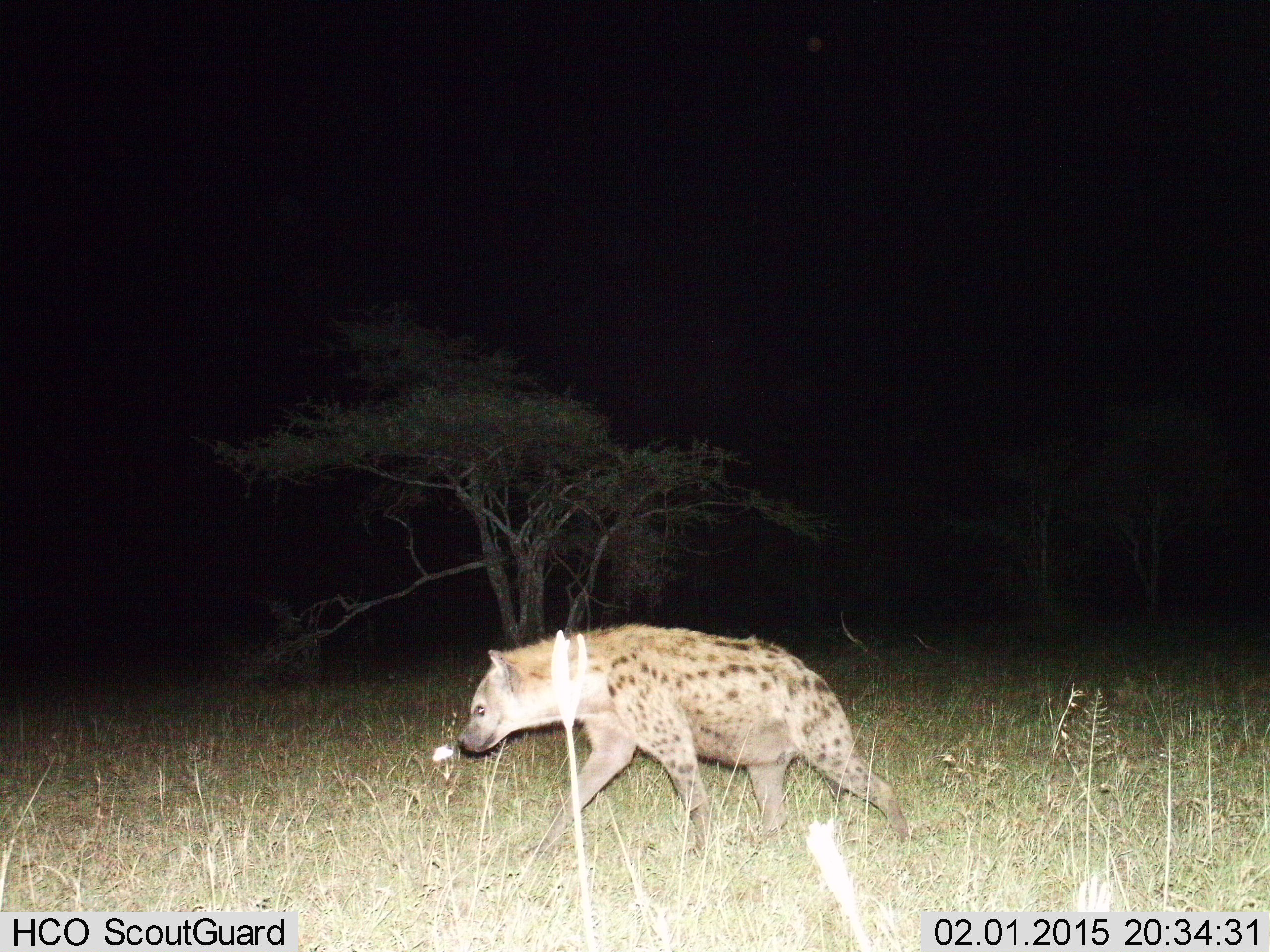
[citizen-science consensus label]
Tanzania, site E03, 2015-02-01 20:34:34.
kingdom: Animalia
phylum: Chordata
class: Mammalia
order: Carnivora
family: Hyaenidae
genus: Crocuta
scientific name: Crocuta crocuta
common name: spotted hyena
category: hyenaspotted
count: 1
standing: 10%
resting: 0%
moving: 100%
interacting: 0%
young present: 0%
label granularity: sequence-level